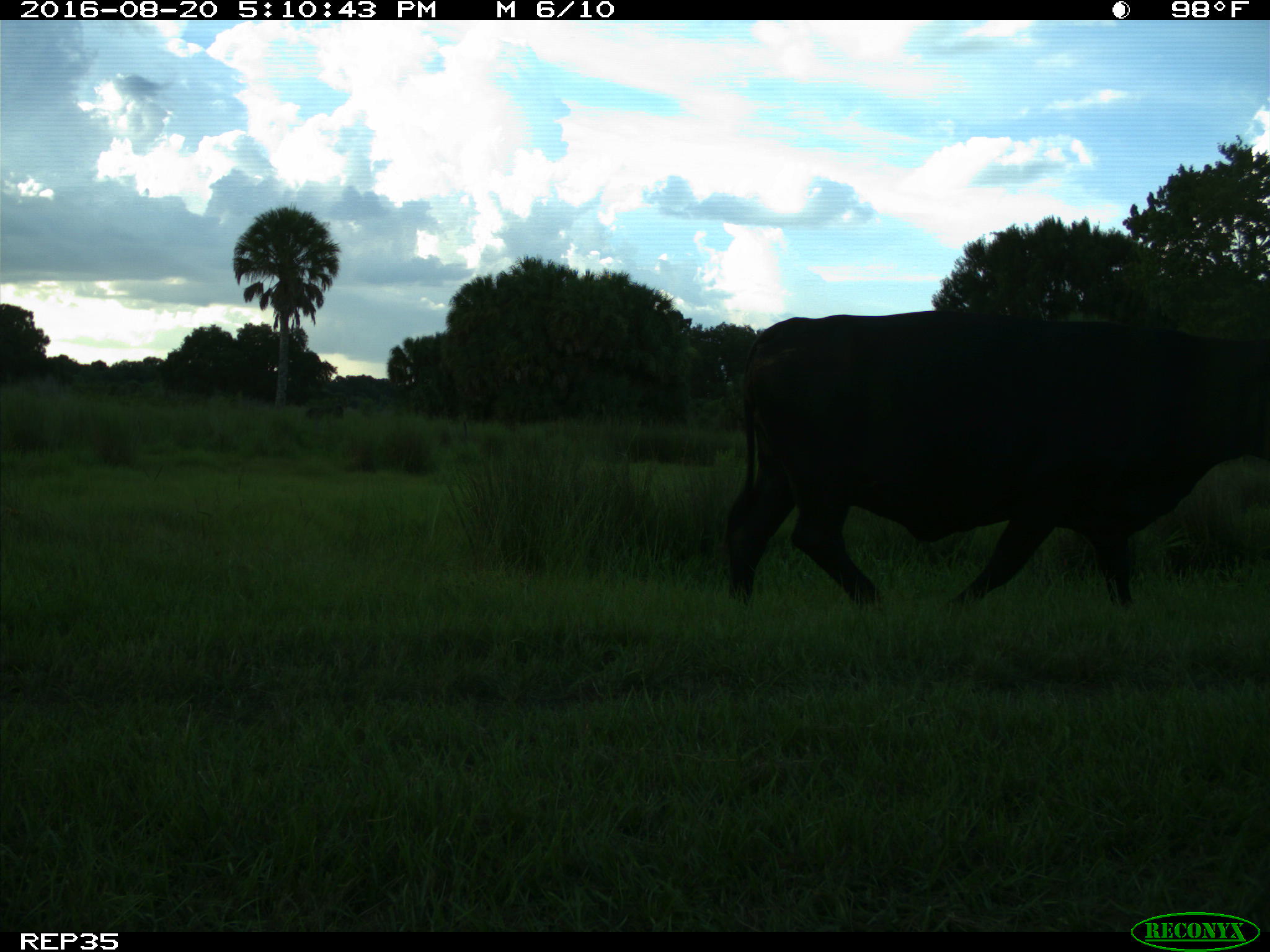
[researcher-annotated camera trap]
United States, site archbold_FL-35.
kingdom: Animalia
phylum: Chordata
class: Mammalia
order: Artiodactyla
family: Bovidae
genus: Bos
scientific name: Bos taurus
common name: domestic cow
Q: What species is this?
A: Bos taurus (domestic cow).